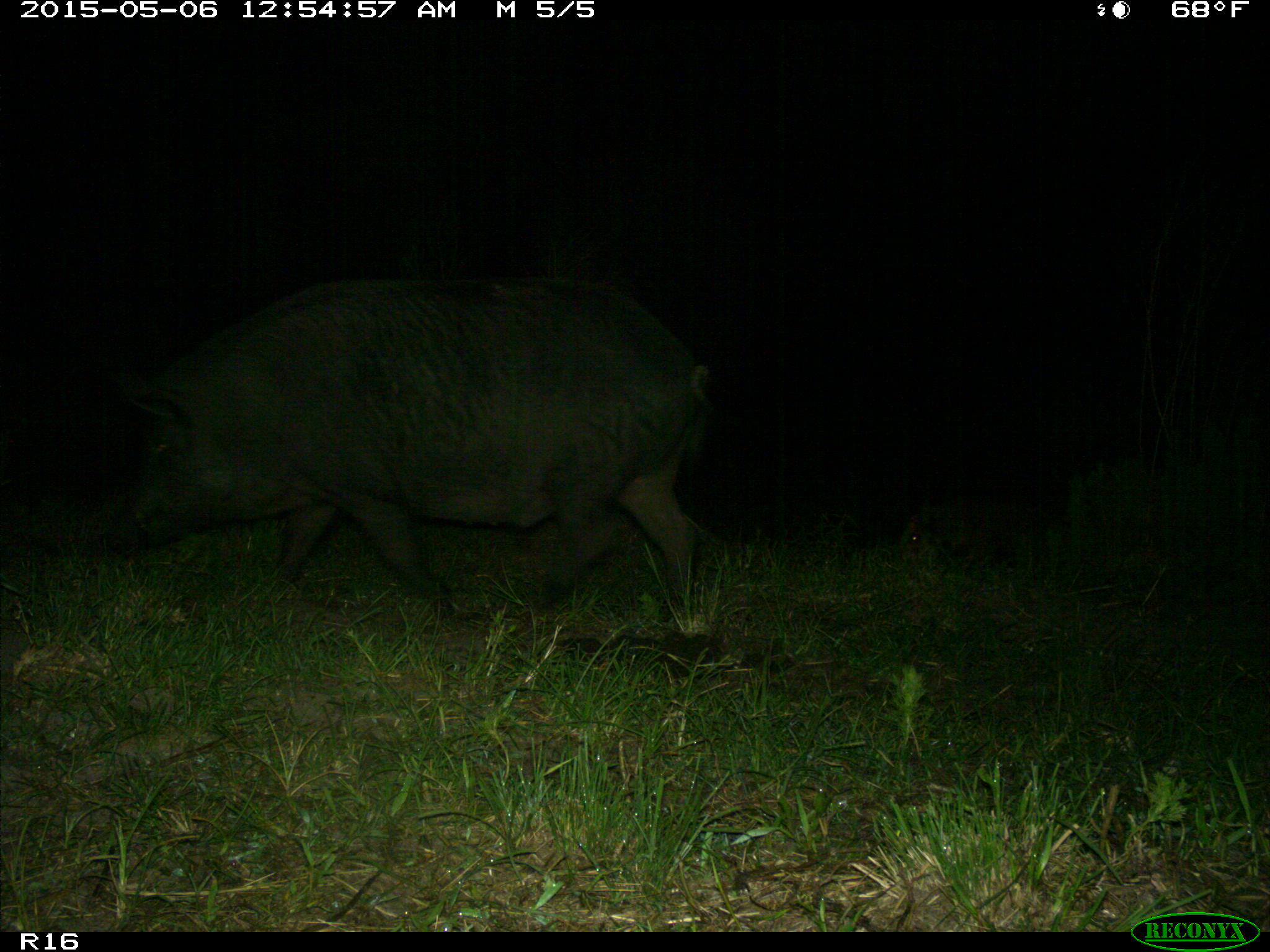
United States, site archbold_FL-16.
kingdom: Animalia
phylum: Chordata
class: Mammalia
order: Artiodactyla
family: Suidae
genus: Sus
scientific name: Sus scrofa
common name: wild boar